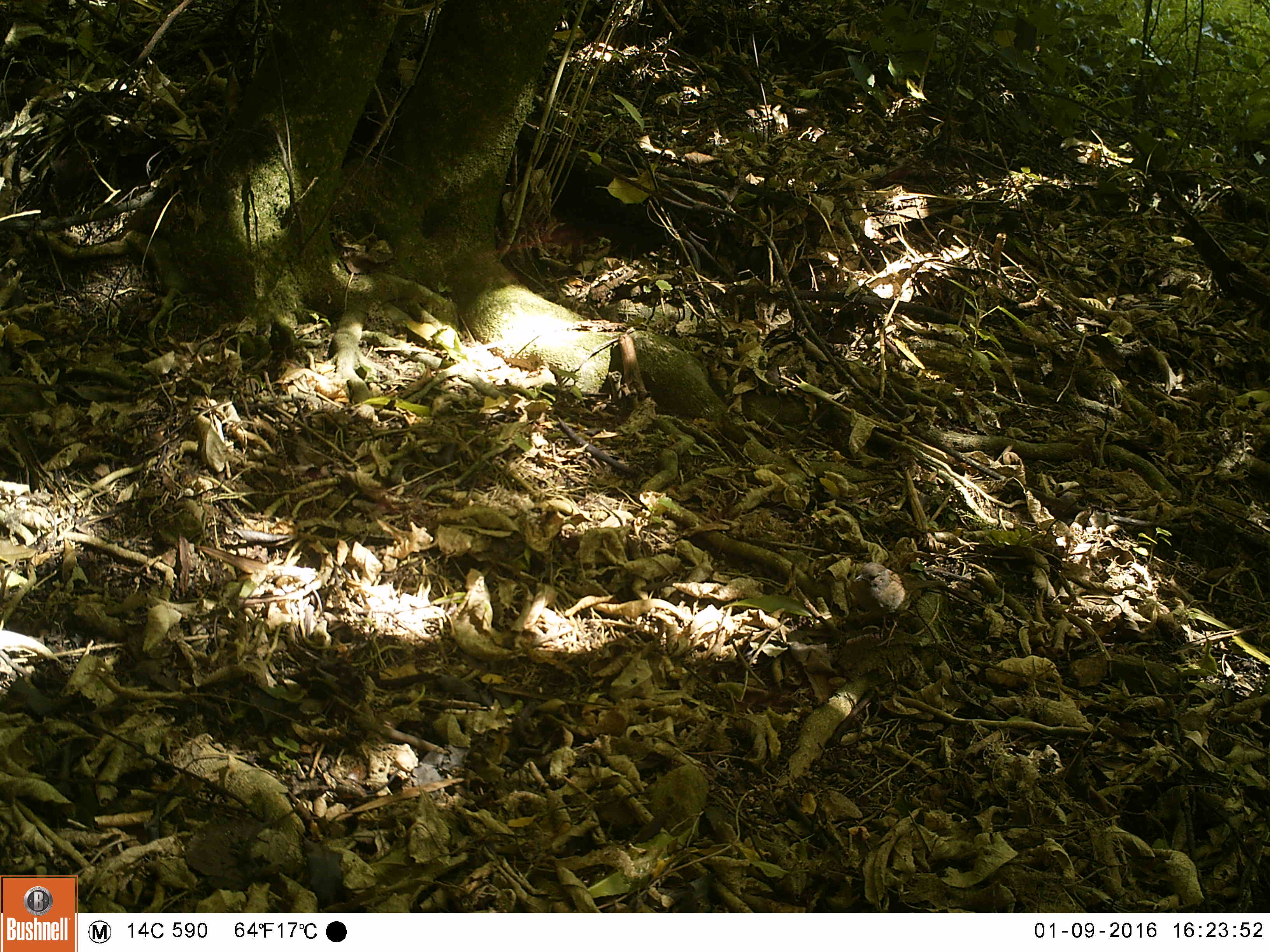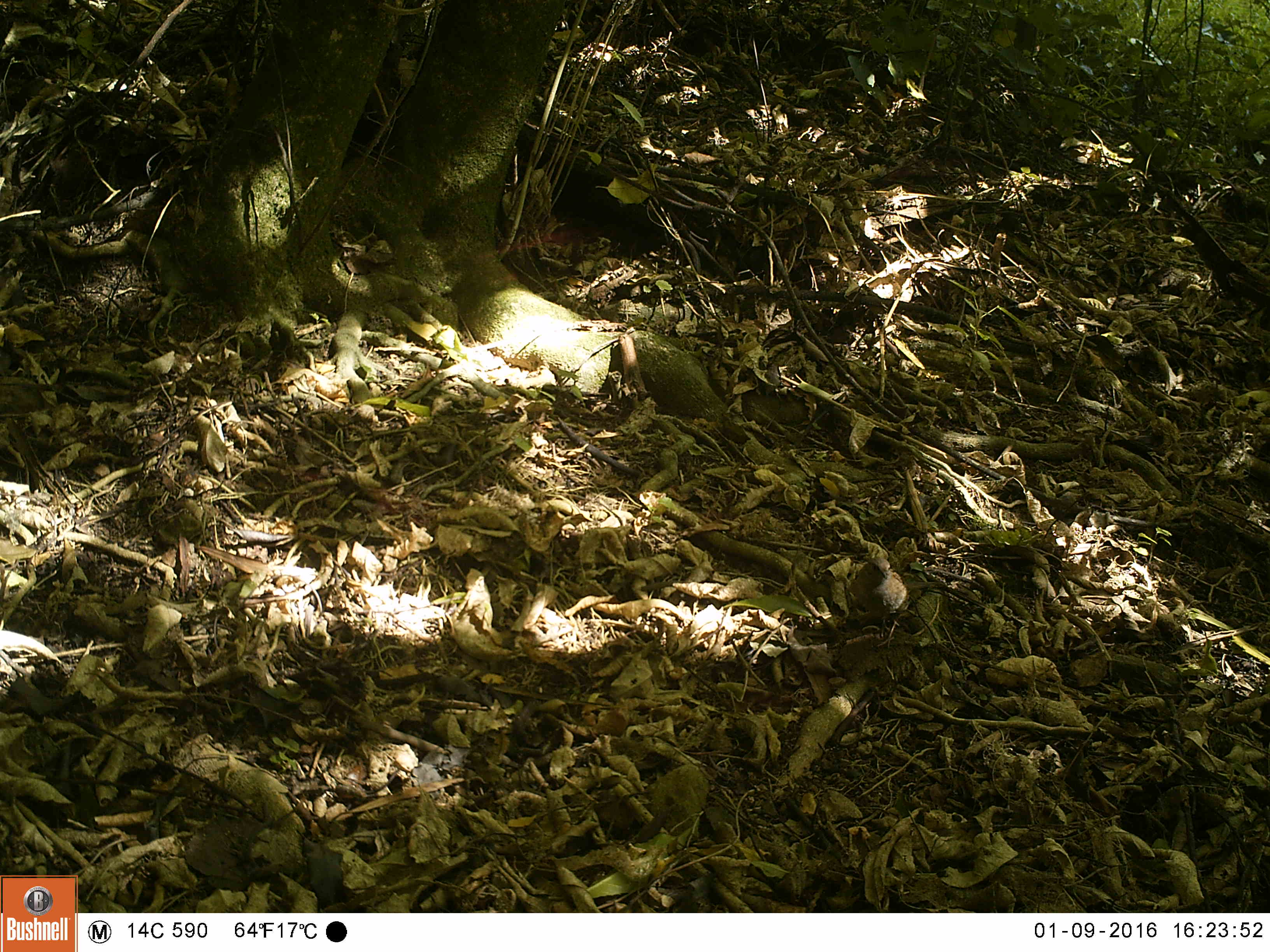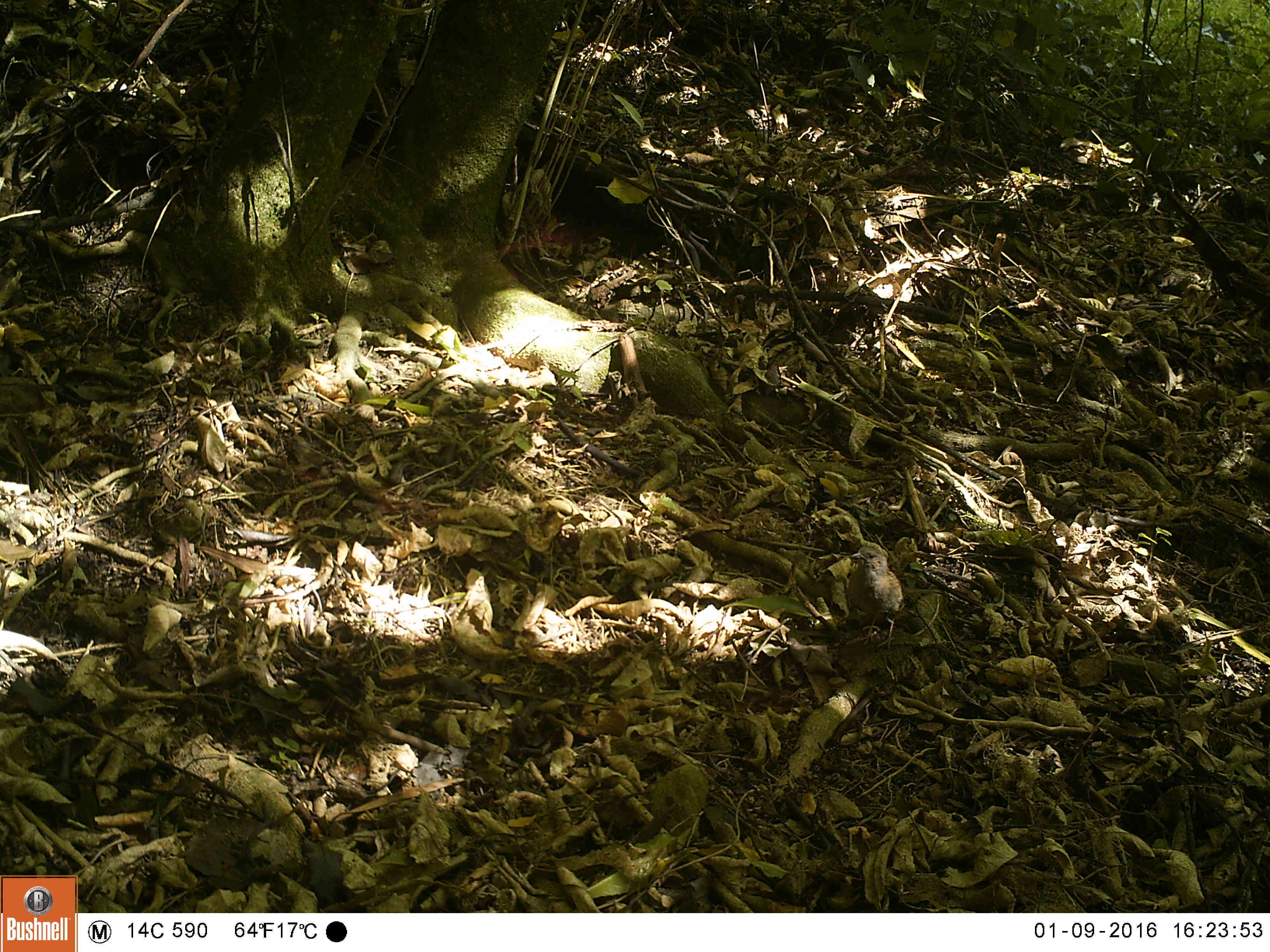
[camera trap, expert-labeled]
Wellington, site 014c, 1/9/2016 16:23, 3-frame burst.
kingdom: Animalia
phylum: Chordata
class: Aves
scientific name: Aves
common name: bird